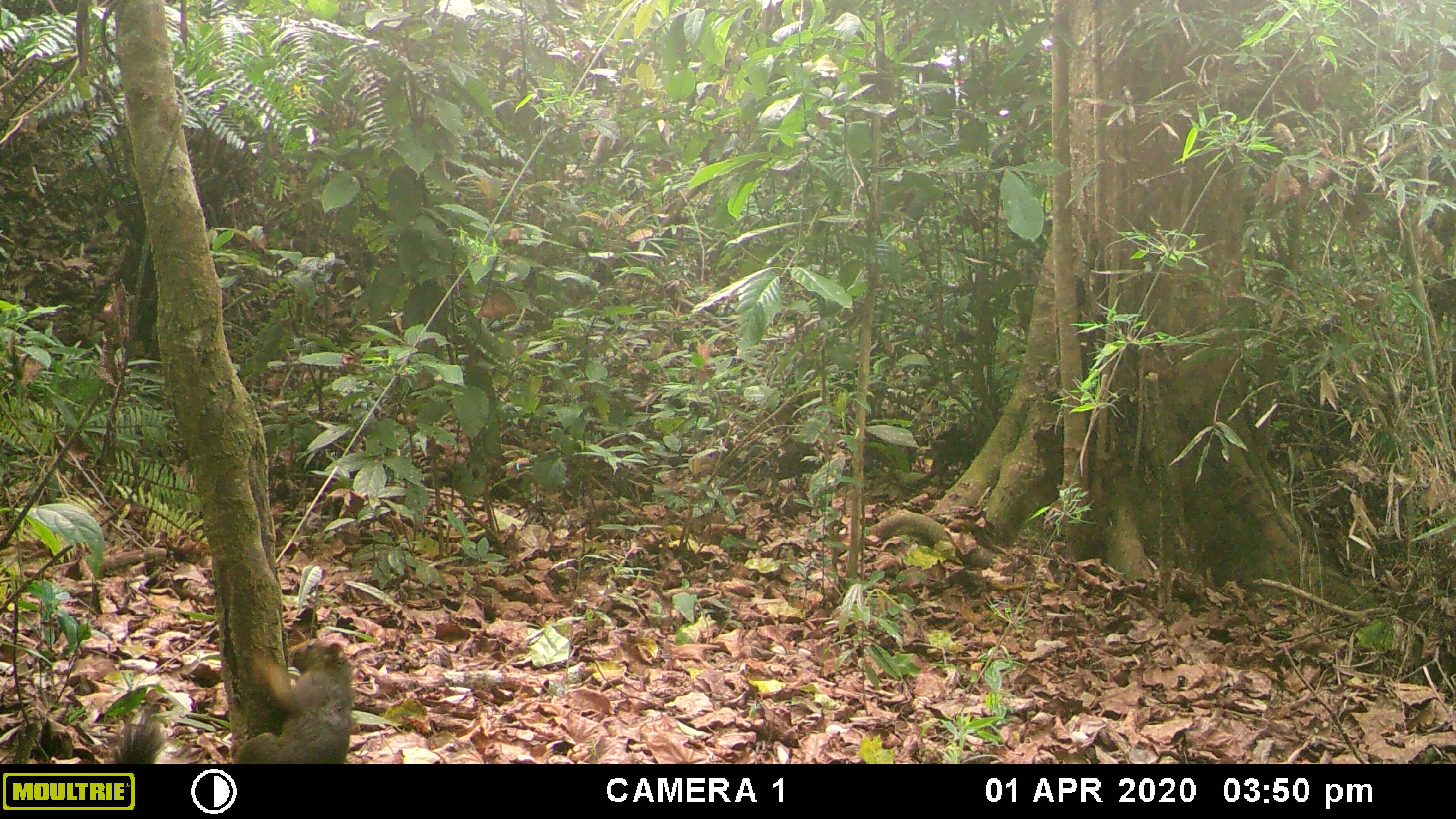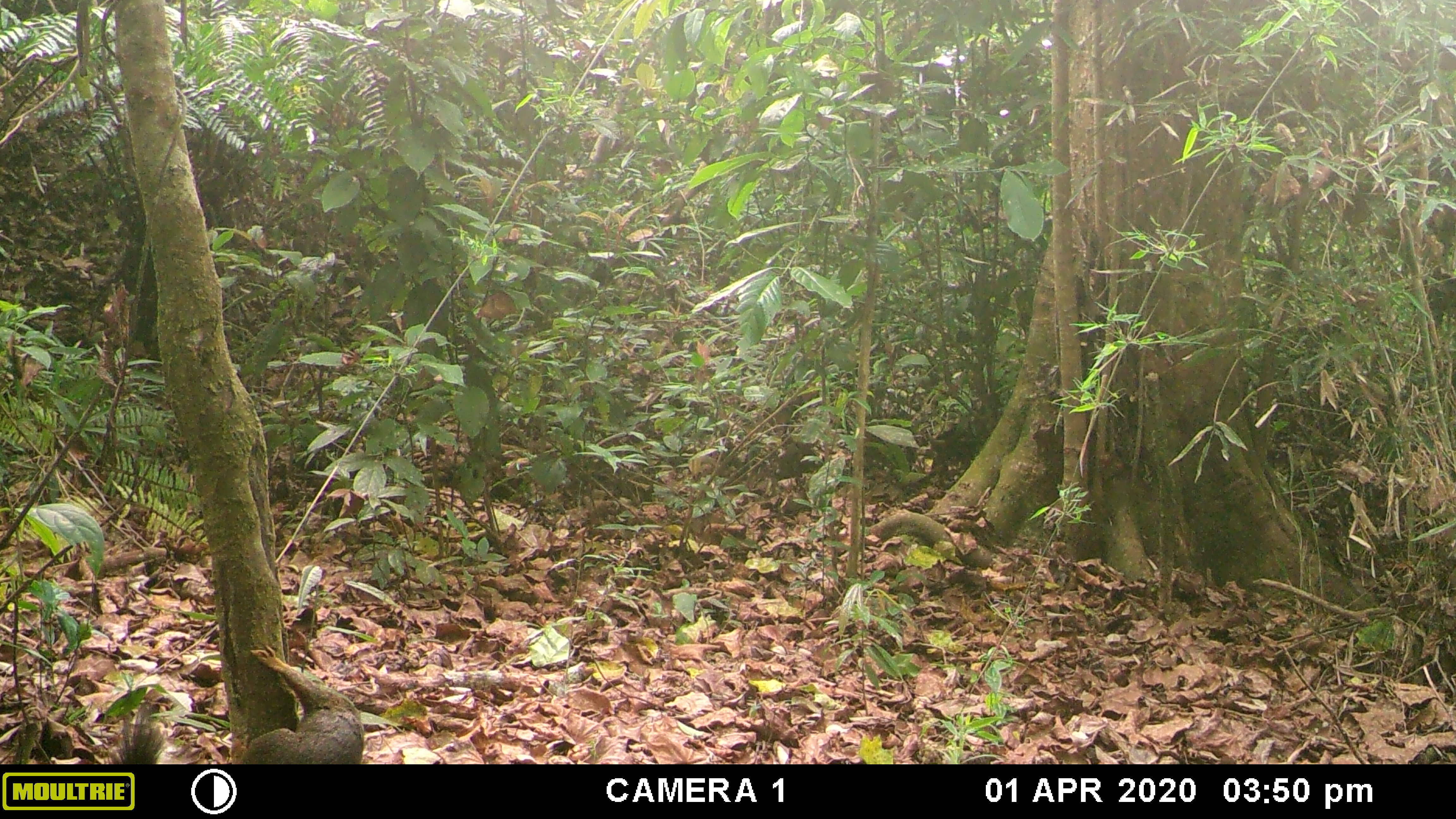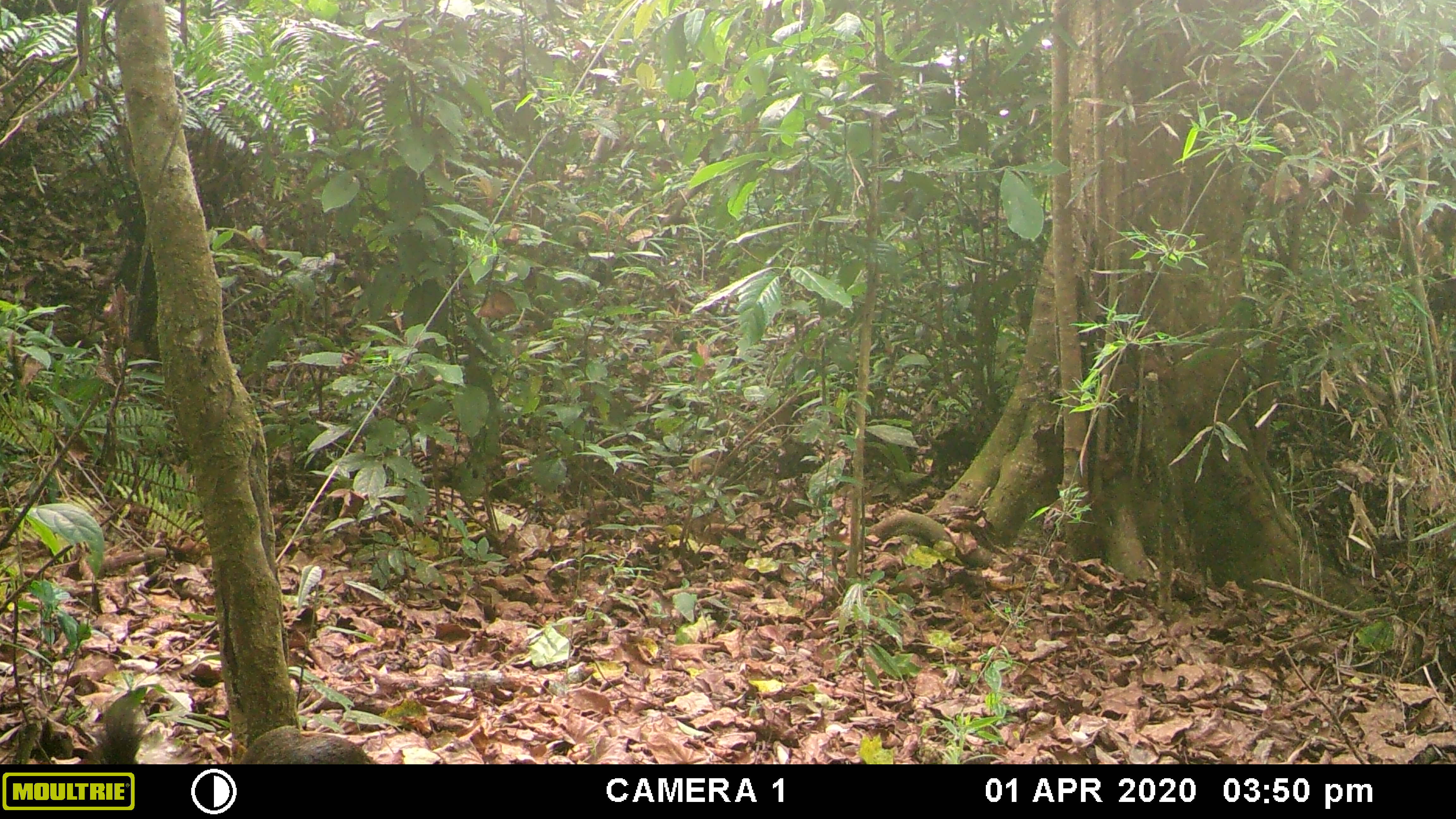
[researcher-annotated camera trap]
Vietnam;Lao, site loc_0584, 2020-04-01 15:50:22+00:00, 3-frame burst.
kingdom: Animalia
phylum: Chordata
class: Mammalia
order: Rodentia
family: Sciuridae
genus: Callosciurus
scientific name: Callosciurus erythraeus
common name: pallas's squirrel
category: pallass squirrel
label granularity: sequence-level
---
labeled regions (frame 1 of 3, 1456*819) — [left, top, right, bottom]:
pallass squirrel: [110, 638, 354, 764]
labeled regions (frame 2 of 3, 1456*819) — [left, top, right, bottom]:
pallass squirrel: [109, 644, 365, 764]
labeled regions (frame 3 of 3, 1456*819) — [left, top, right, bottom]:
pallass squirrel: [90, 691, 370, 764]